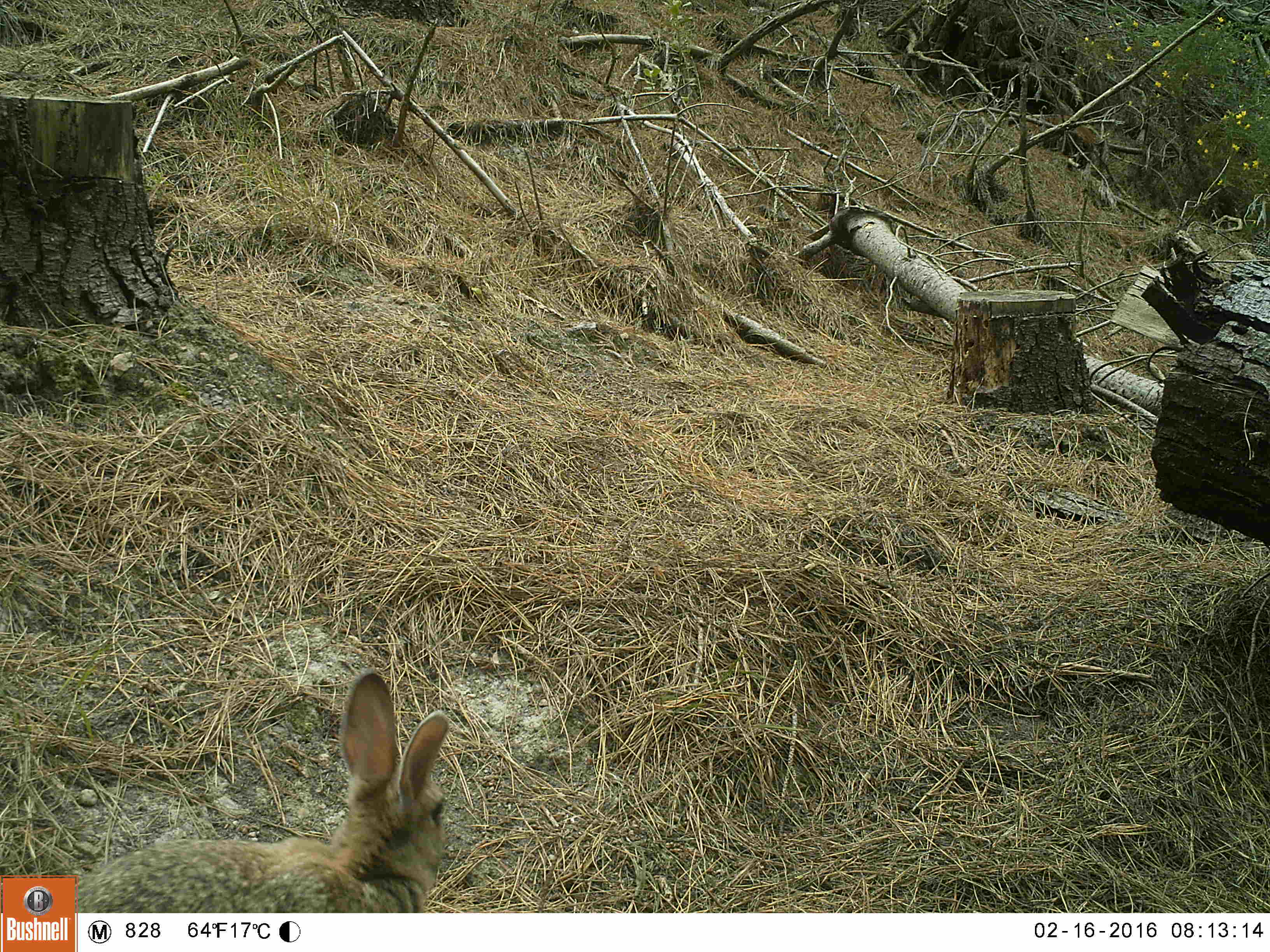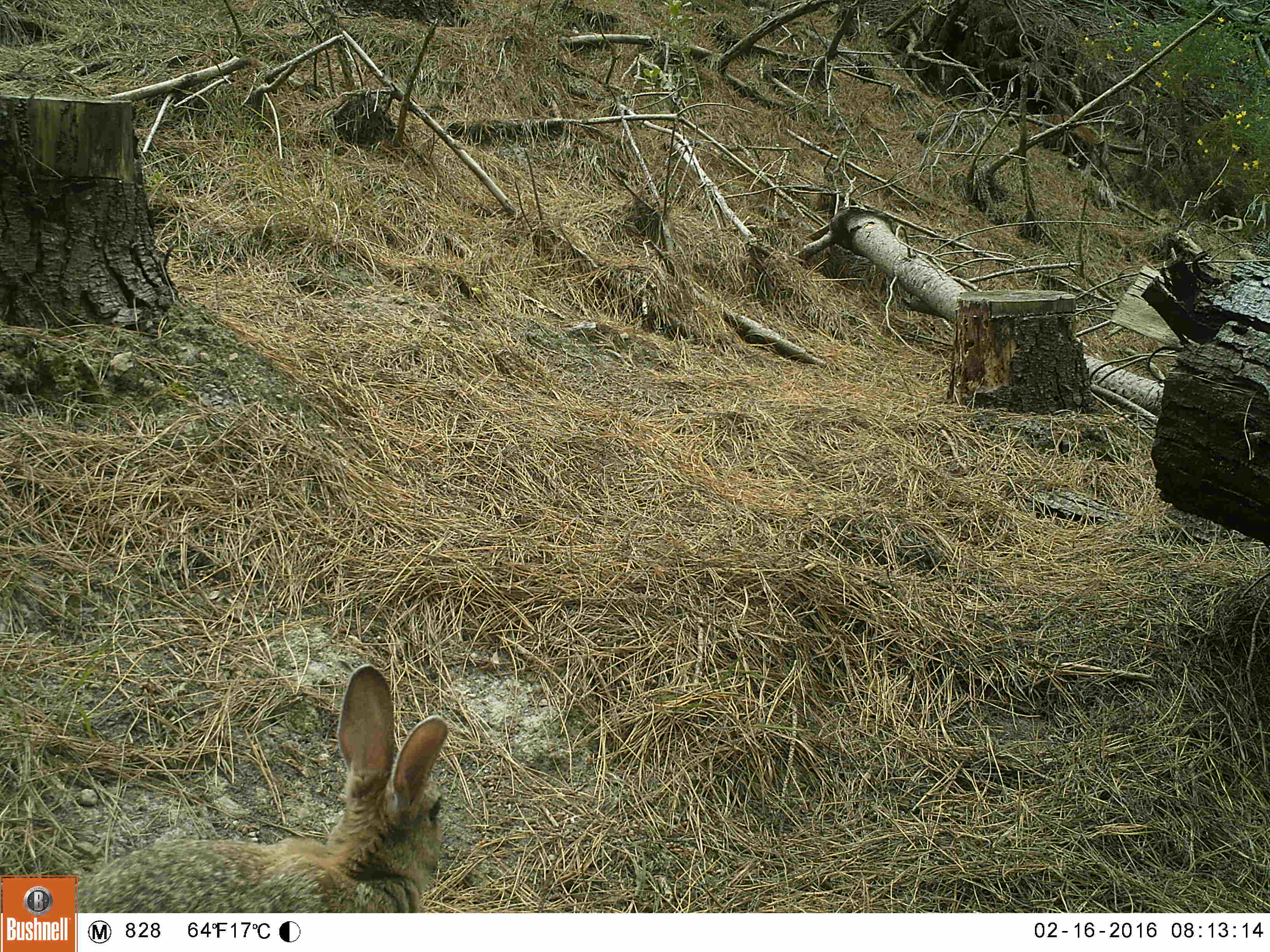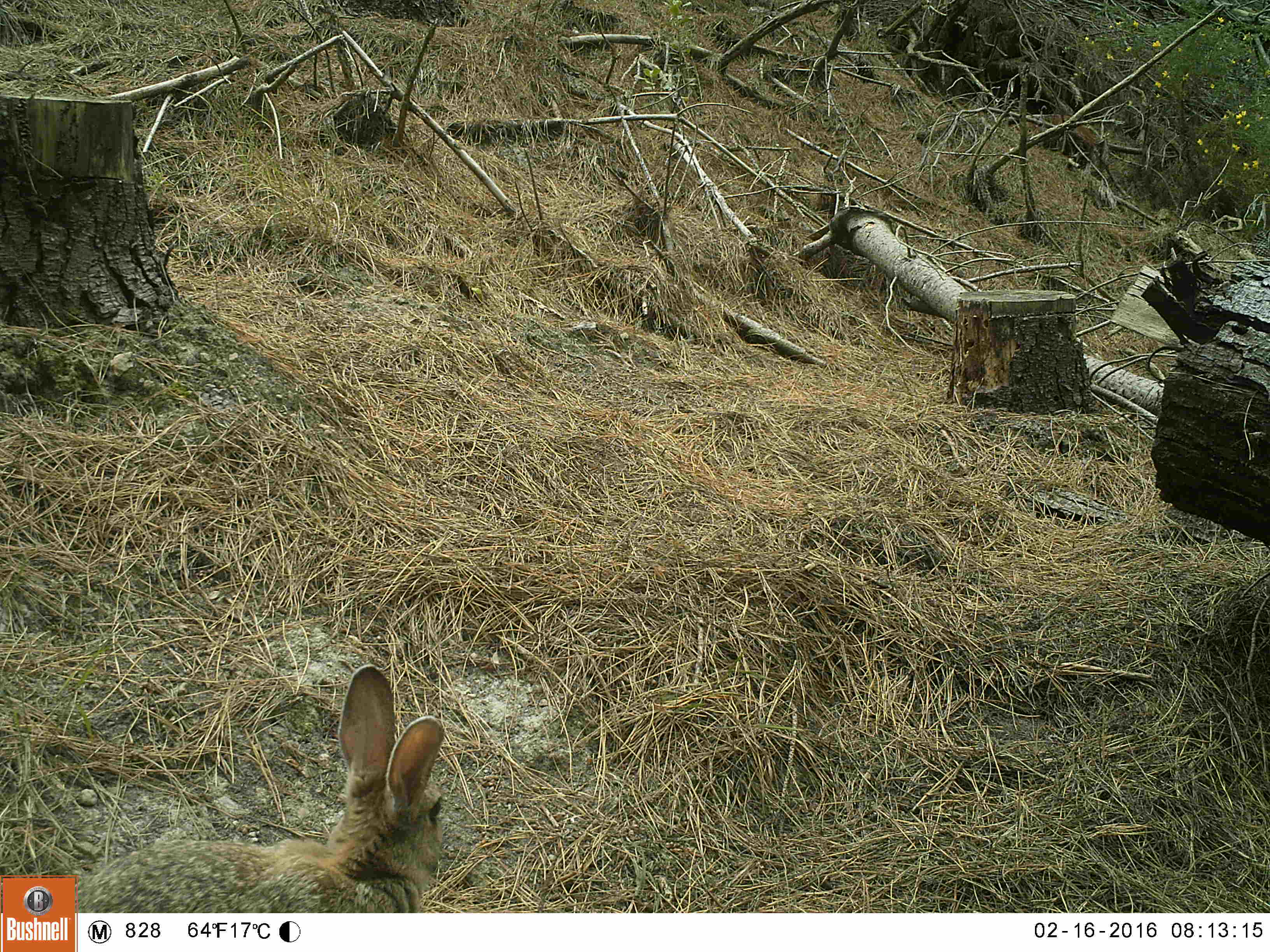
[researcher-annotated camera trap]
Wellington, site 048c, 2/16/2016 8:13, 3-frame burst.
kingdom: Animalia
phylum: Chordata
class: Mammalia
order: Lagomorpha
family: Leporidae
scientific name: Leporidae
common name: rabbit